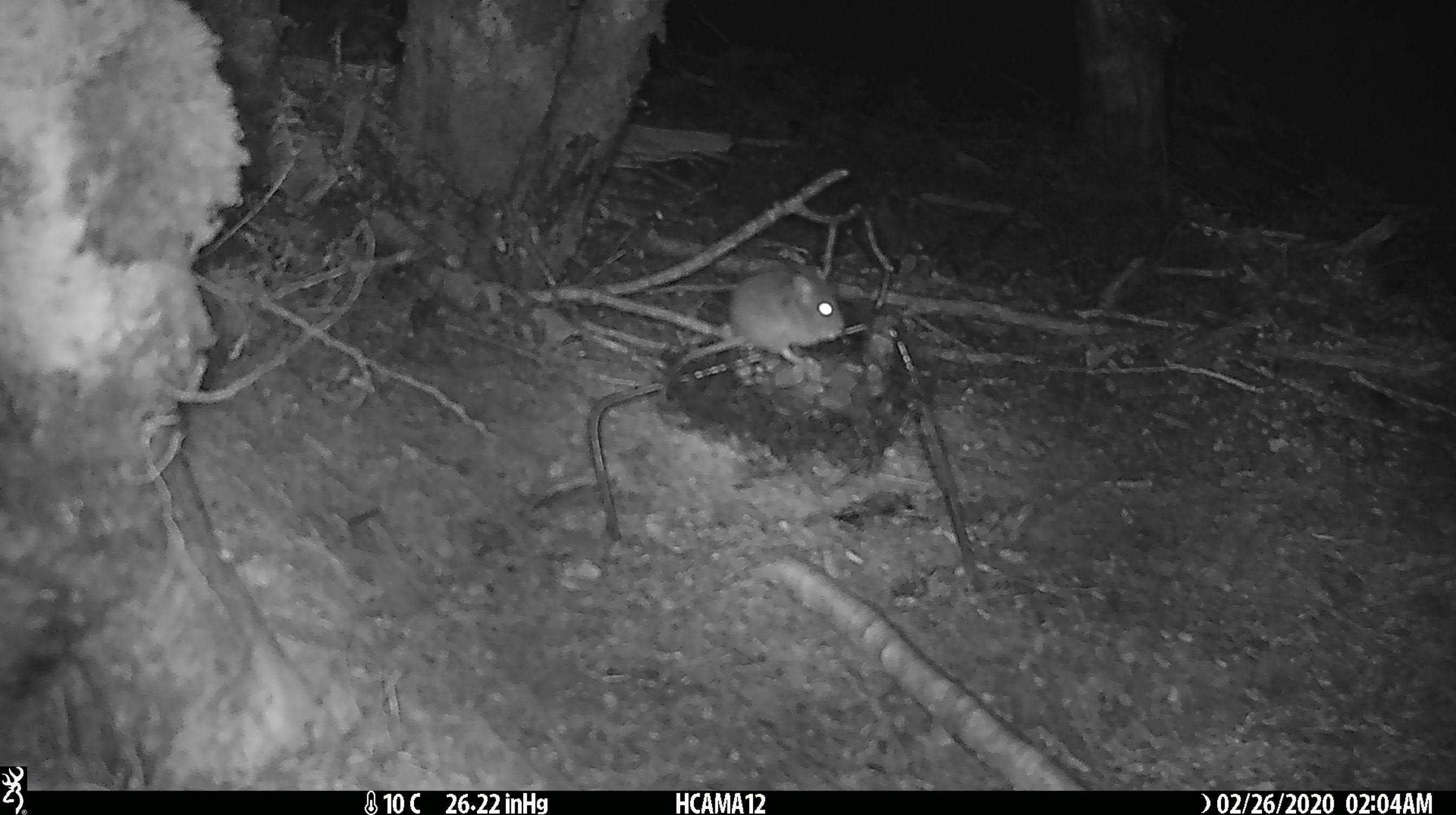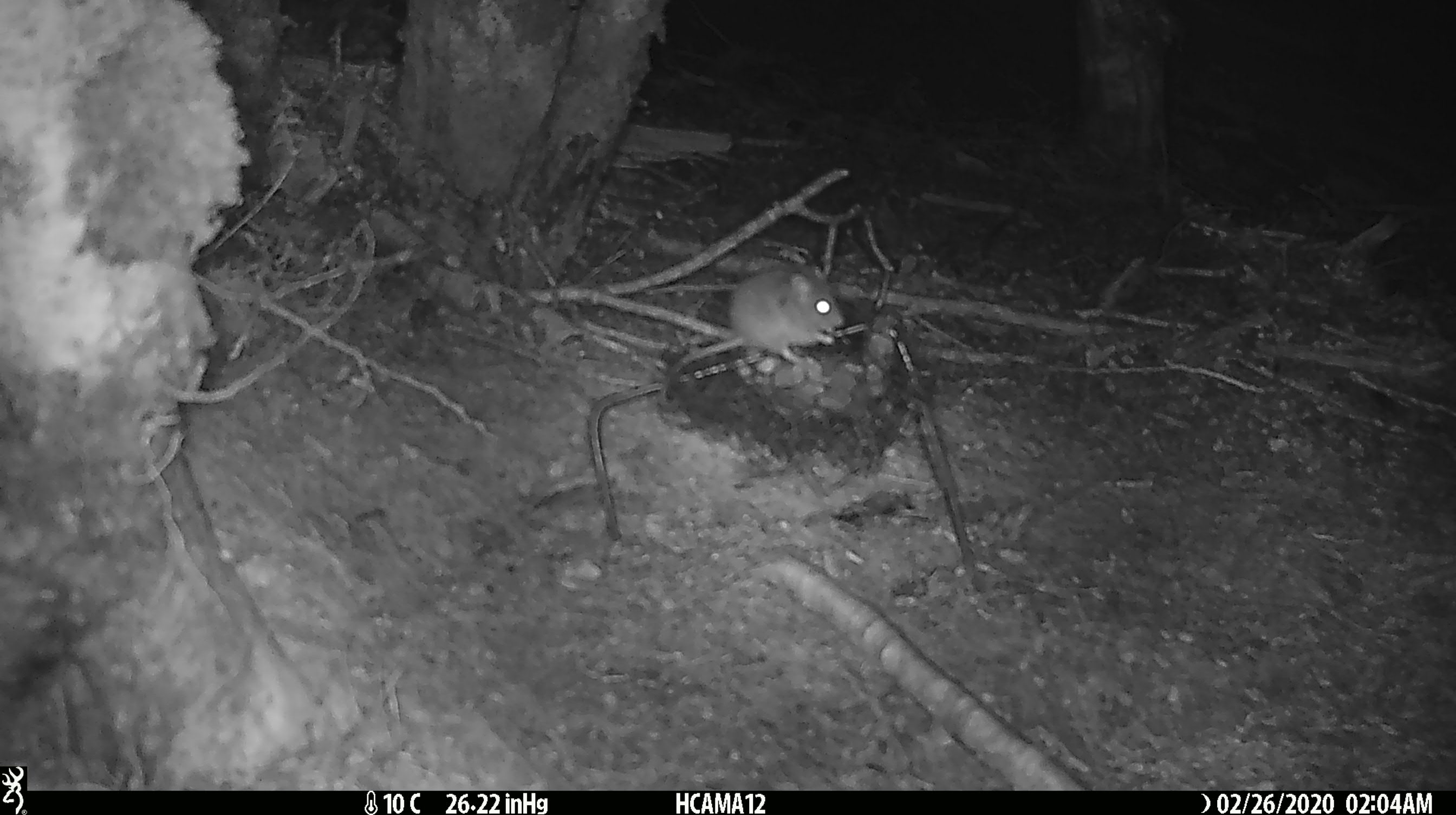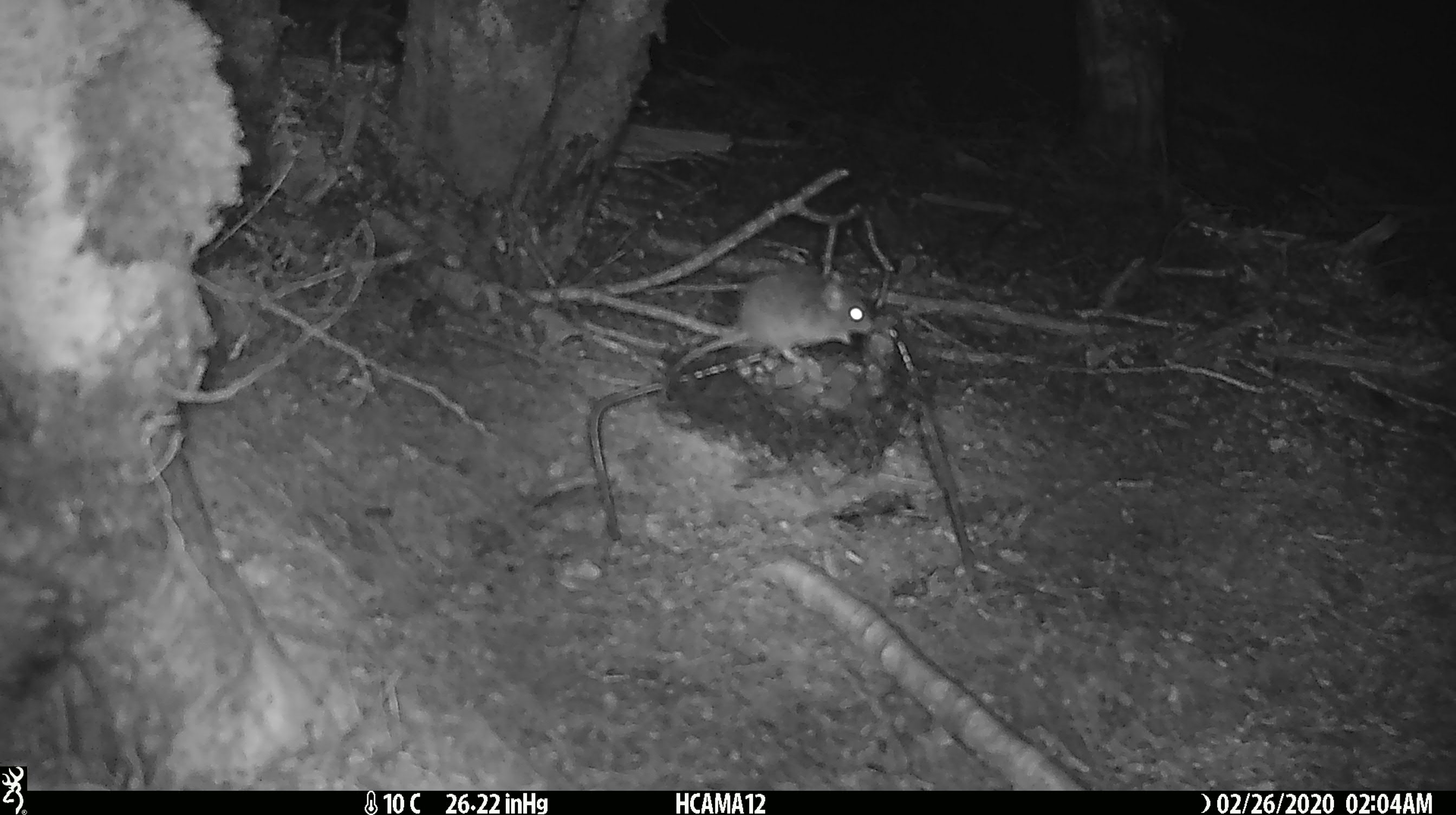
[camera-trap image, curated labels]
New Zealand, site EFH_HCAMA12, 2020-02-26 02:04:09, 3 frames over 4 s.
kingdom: Animalia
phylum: Chordata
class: Mammalia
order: Rodentia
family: Muridae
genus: Mus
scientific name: Mus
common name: mouse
Mouse (Mus).